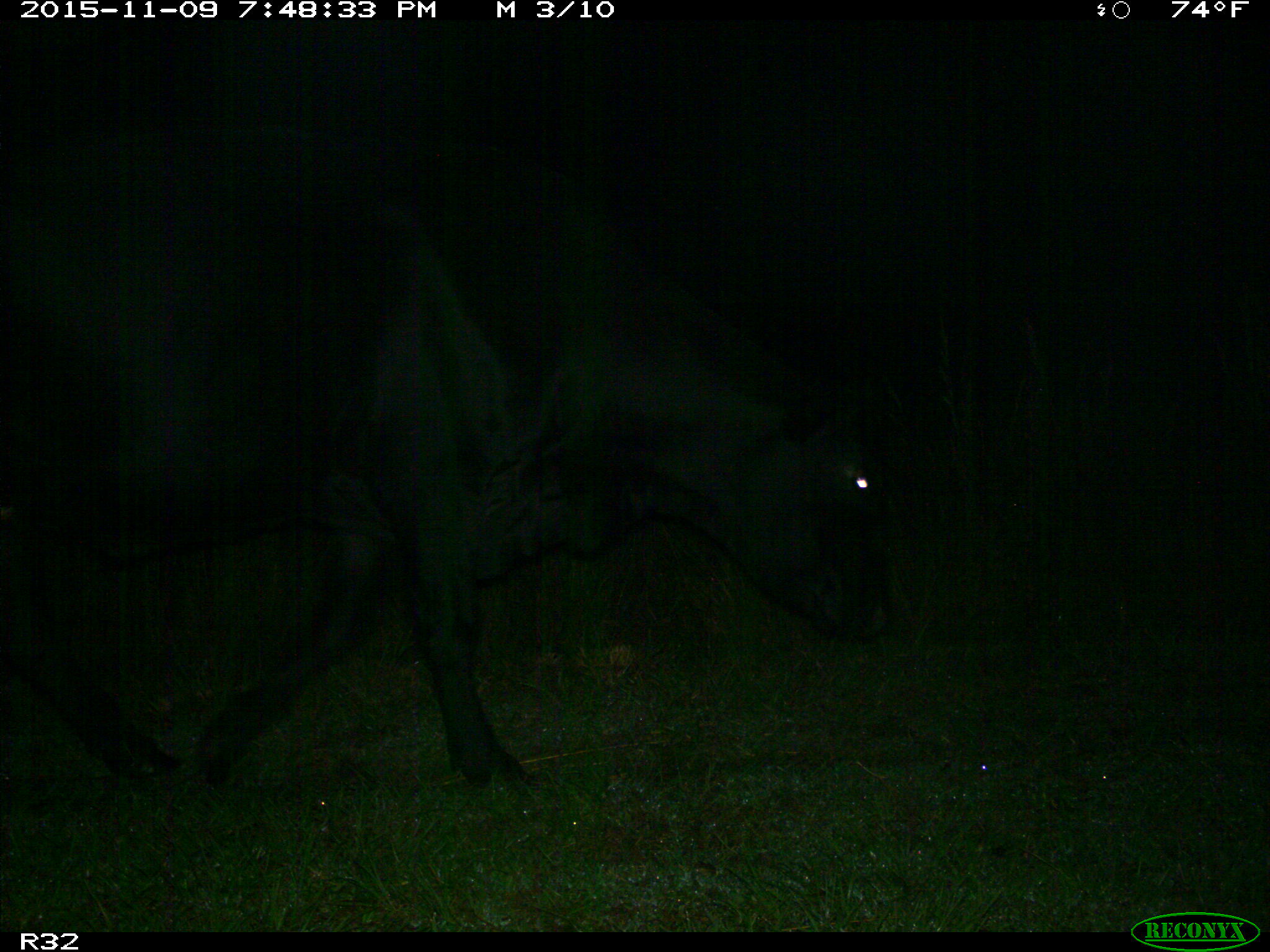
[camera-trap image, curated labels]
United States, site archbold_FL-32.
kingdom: Animalia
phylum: Chordata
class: Mammalia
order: Artiodactyla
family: Bovidae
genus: Bos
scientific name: Bos taurus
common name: domestic cow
Bos taurus (domestic cow).